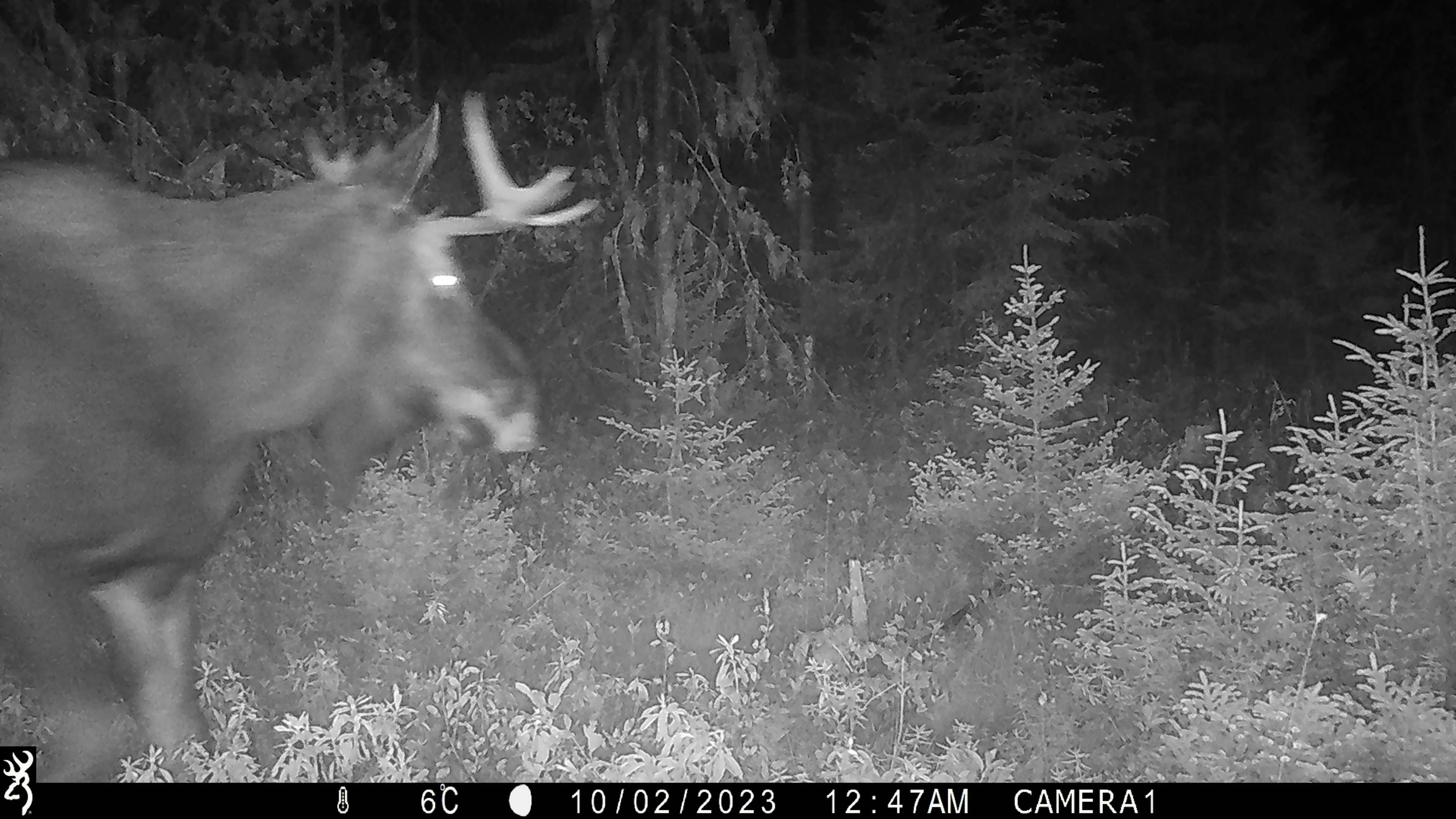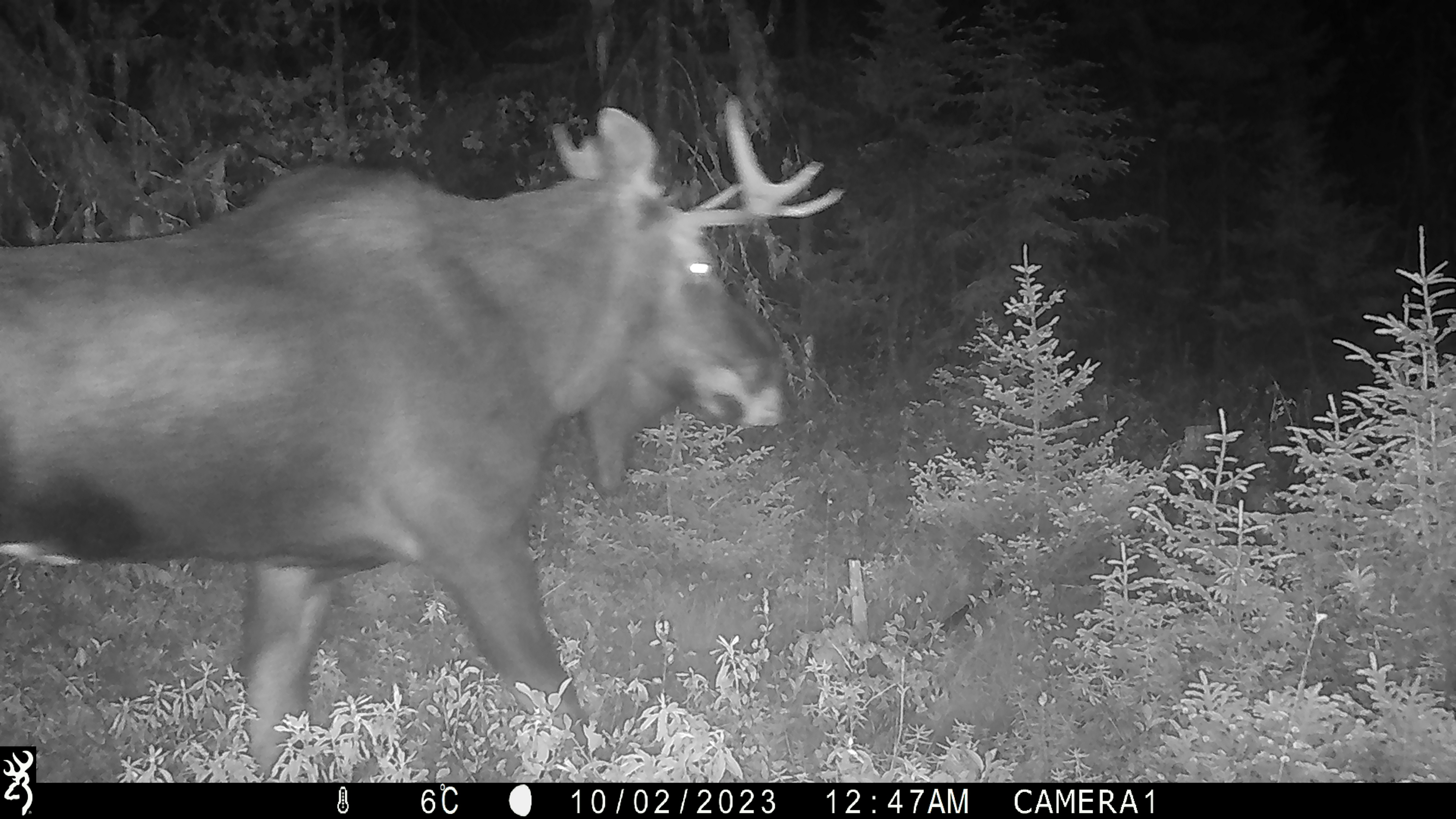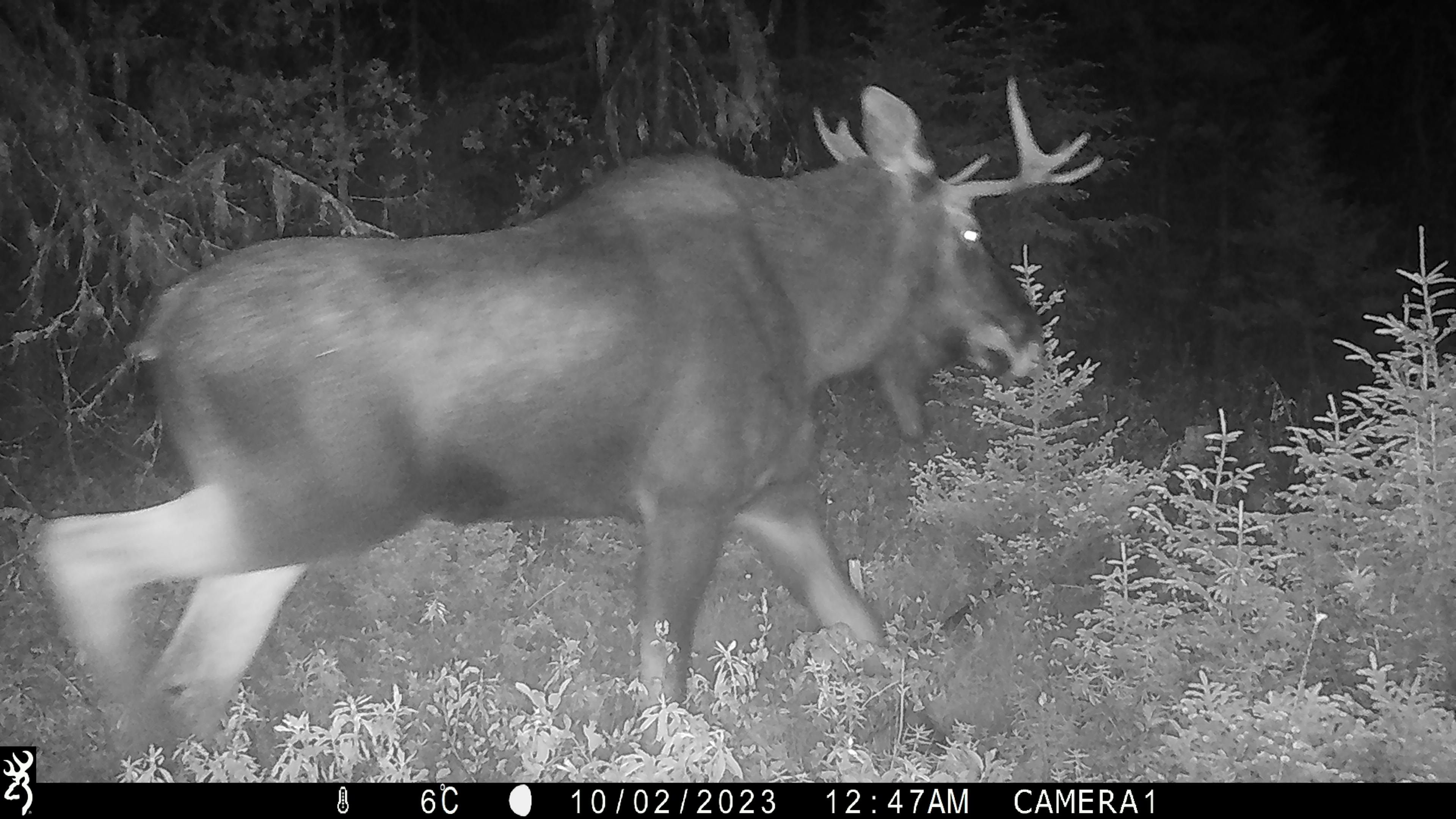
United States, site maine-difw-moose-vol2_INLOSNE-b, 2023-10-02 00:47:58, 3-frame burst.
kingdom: Animalia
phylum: Chordata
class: Mammalia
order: Artiodactyla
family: Cervidae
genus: Alces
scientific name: Alces alces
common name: moose